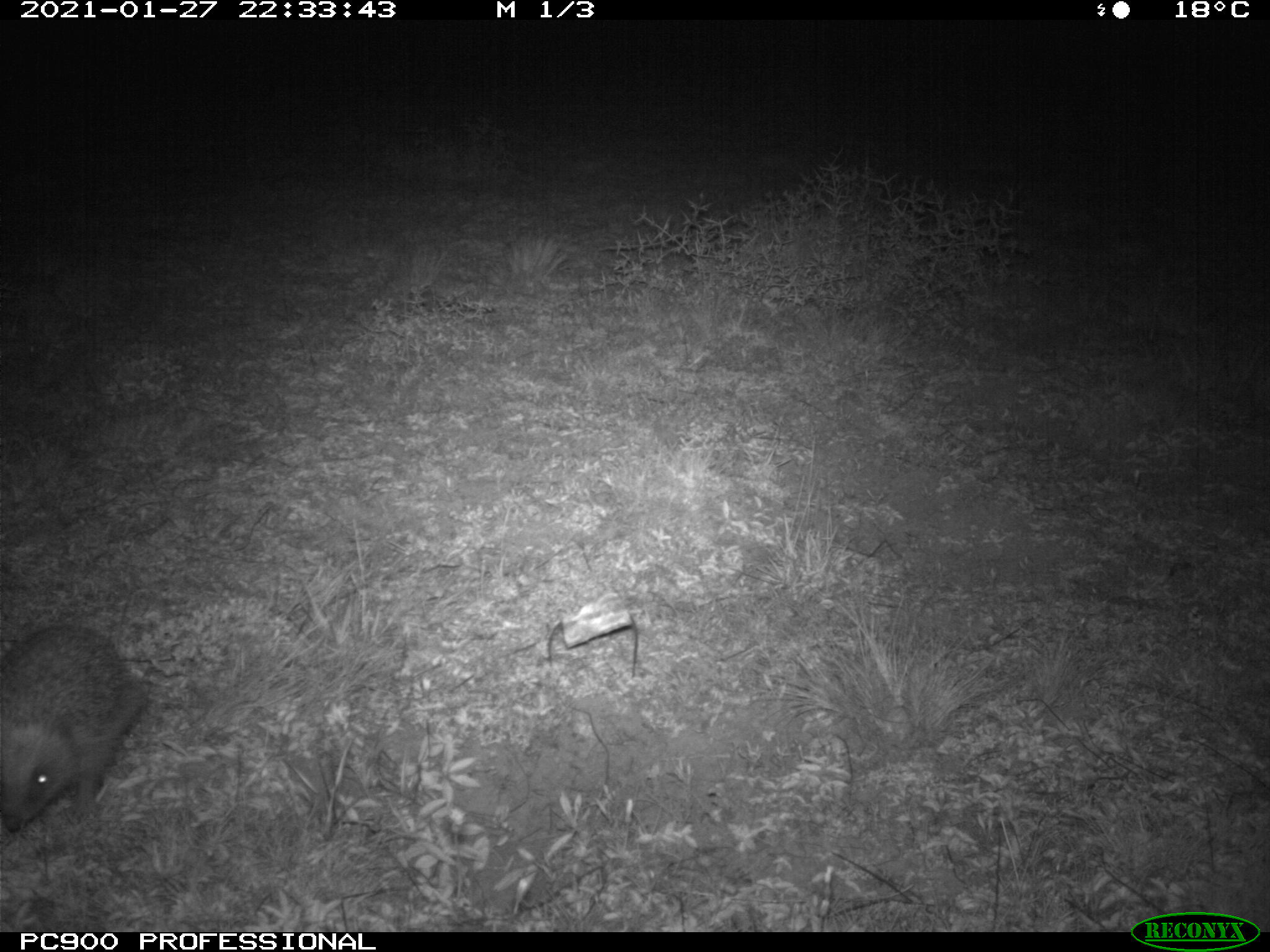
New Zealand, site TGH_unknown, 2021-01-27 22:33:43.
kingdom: Animalia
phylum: Chordata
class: Mammalia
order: Eulipotyphla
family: Erinaceidae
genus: Erinaceus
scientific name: Erinaceus europaeus europaeus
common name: european hedgehog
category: hedgehog